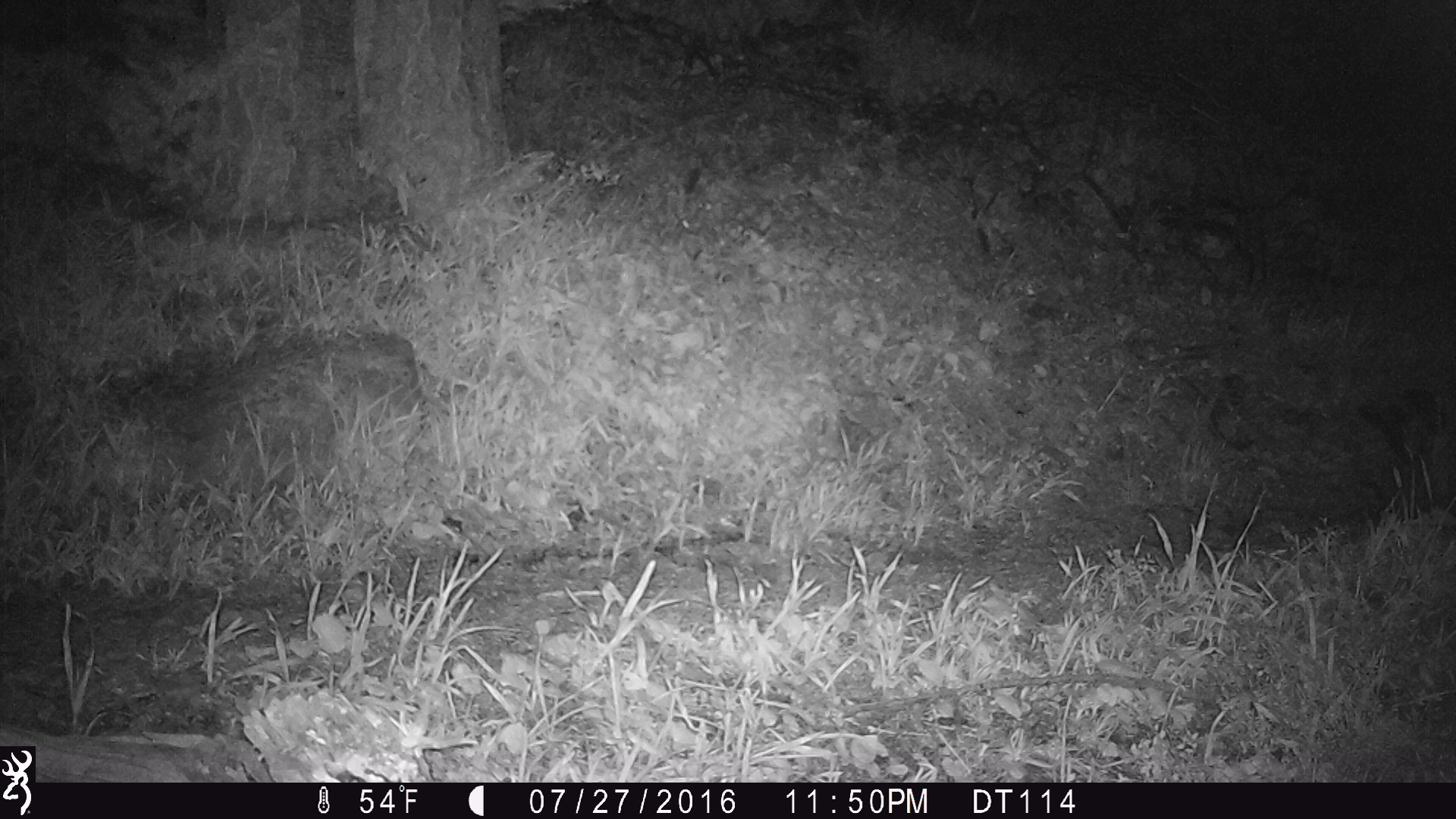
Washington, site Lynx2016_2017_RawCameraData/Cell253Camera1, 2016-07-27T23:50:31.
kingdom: Animalia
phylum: Chordata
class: Mammalia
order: Lagomorpha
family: Leporidae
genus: Lepus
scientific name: Lepus americanus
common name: snowshoe hare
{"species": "Lepus americanus (snowshoe hare)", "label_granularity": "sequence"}